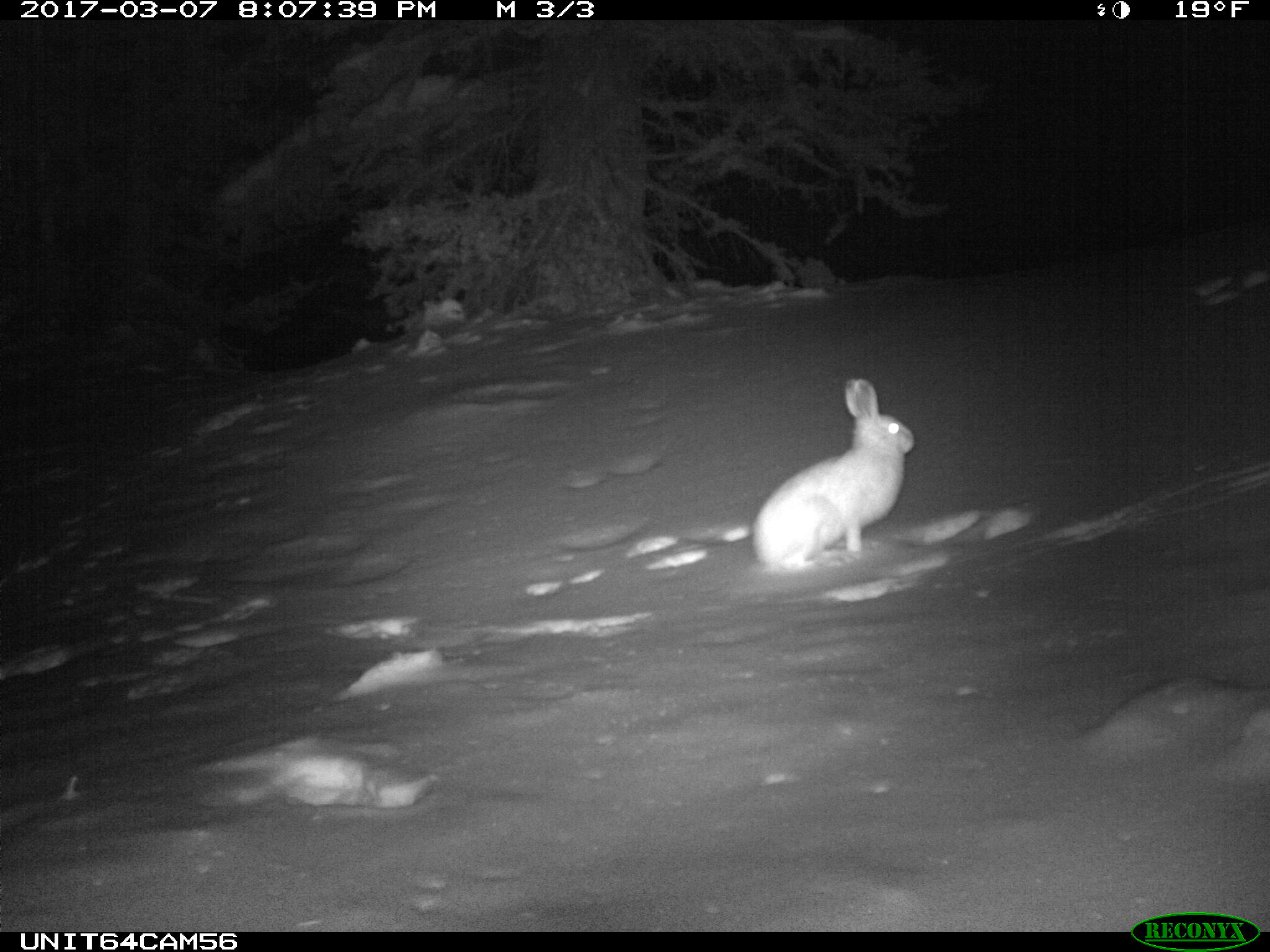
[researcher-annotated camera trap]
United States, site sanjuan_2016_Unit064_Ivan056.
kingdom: Animalia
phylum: Chordata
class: Mammalia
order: Lagomorpha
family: Leporidae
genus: Lepus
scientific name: Lepus americanus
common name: snowshoe hare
Lepus americanus (snowshoe hare).